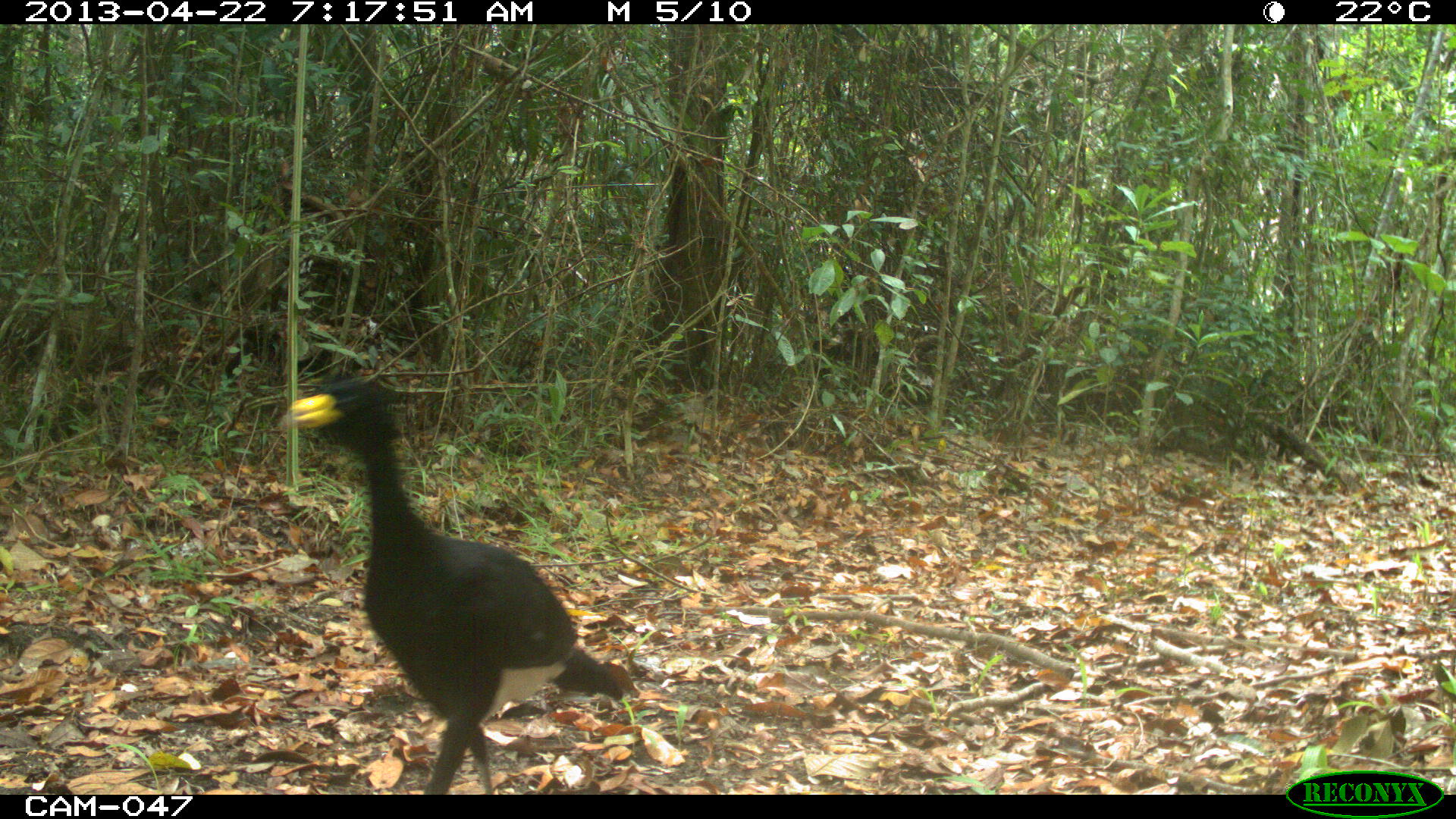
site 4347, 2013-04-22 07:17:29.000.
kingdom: Animalia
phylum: Chordata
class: Aves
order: Galliformes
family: Cracidae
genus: Crax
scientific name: Crax rubra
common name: great curassow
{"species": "Crax rubra (great curassow)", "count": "1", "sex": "male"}